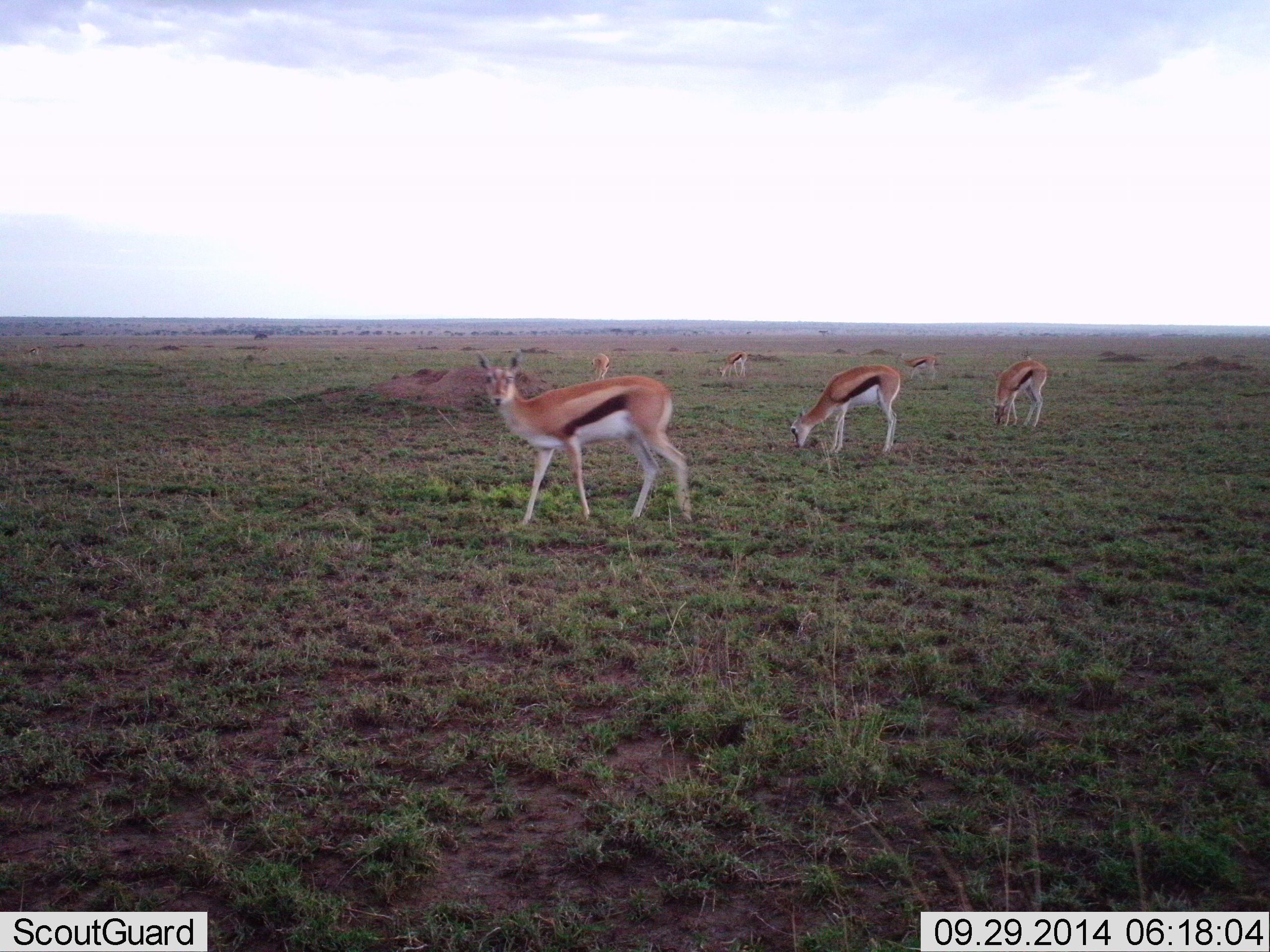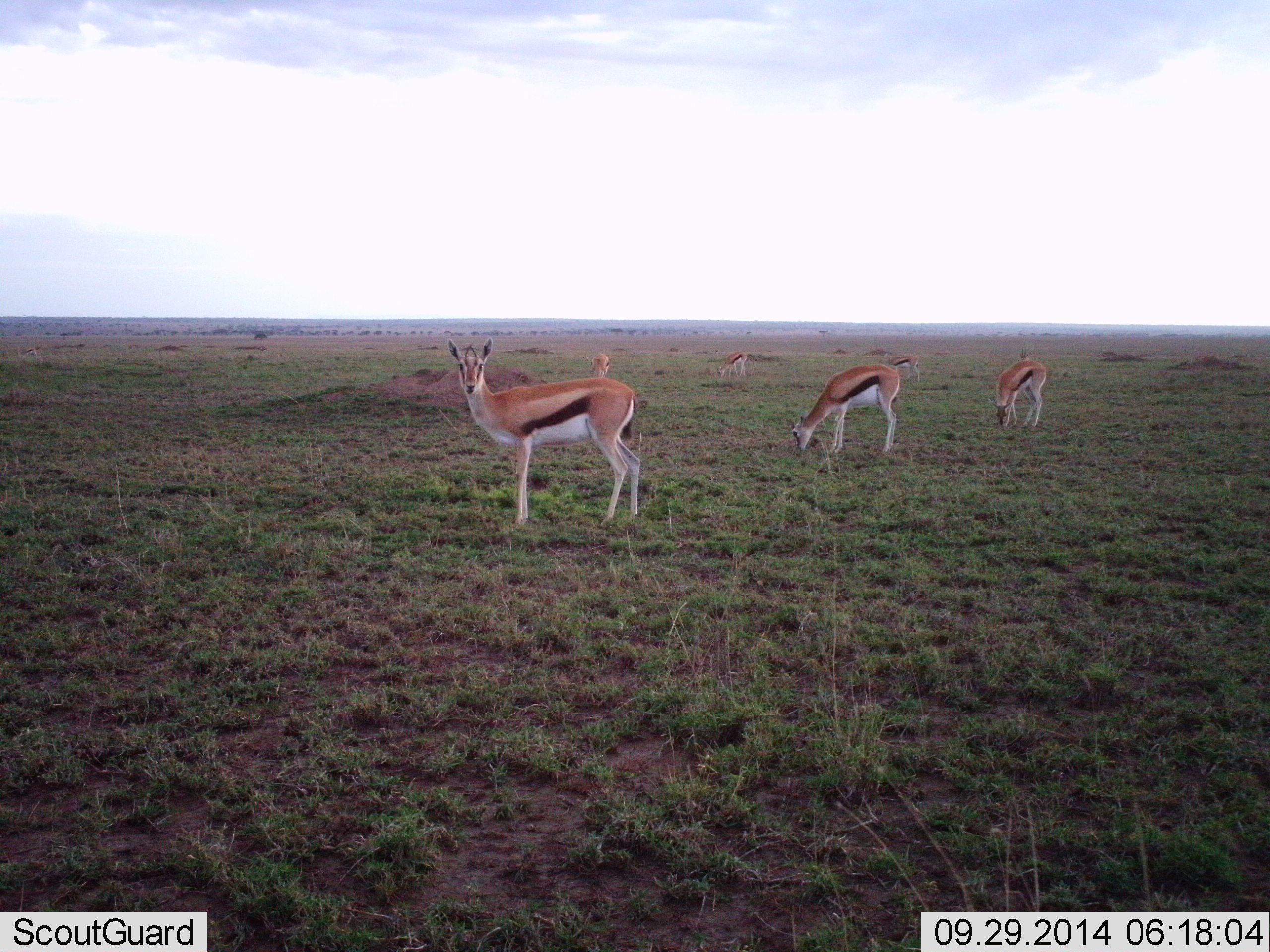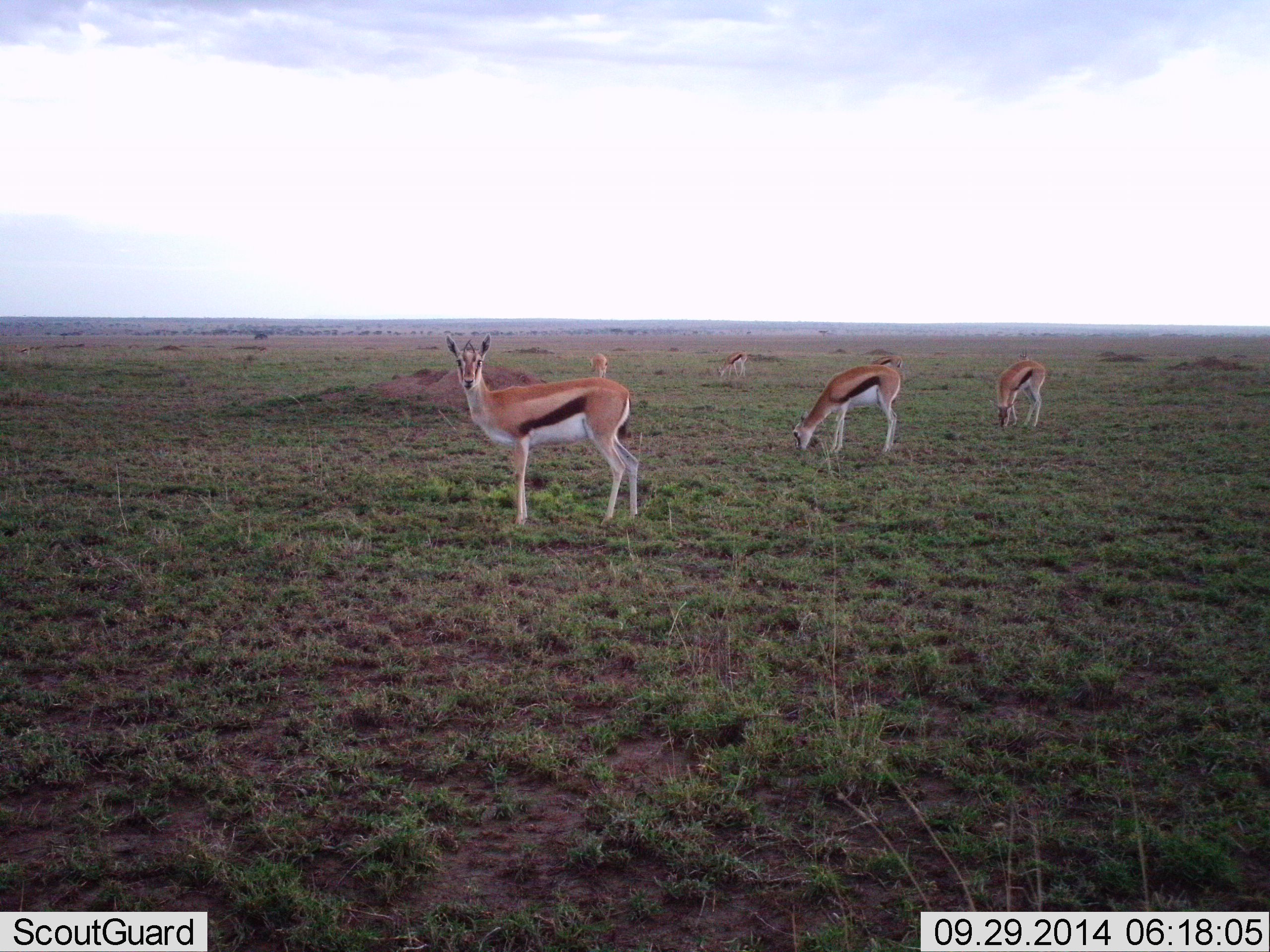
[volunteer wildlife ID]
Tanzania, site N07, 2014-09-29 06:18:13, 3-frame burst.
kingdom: Animalia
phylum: Chordata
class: Mammalia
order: Artiodactyla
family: Bovidae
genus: Eudorcas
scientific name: Eudorcas thomsonii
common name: thomson's gazelle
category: gazellethomsons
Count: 6.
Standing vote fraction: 70%.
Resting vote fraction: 0%.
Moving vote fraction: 20%.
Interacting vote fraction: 0%.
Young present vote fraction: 10%.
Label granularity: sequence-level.